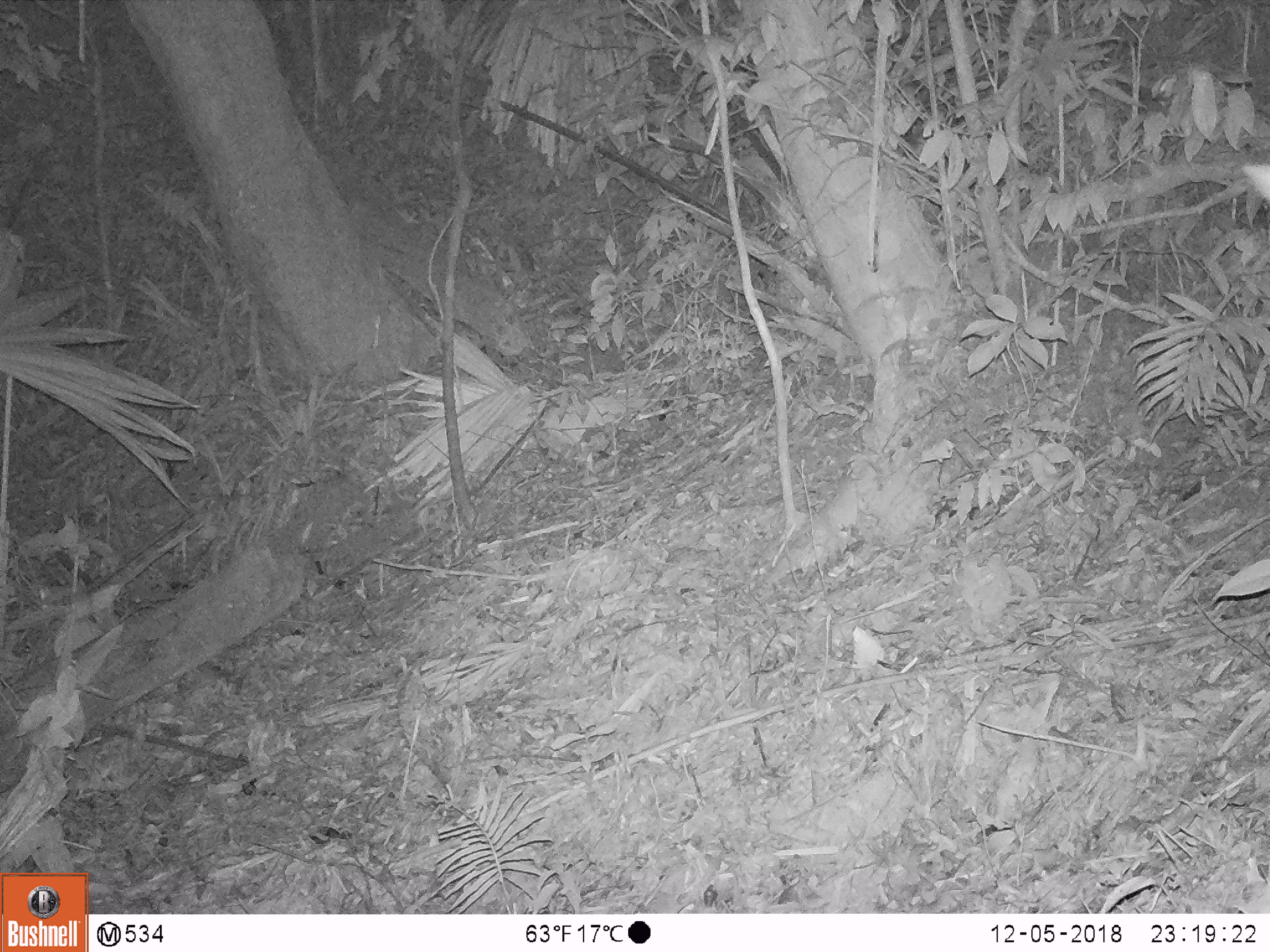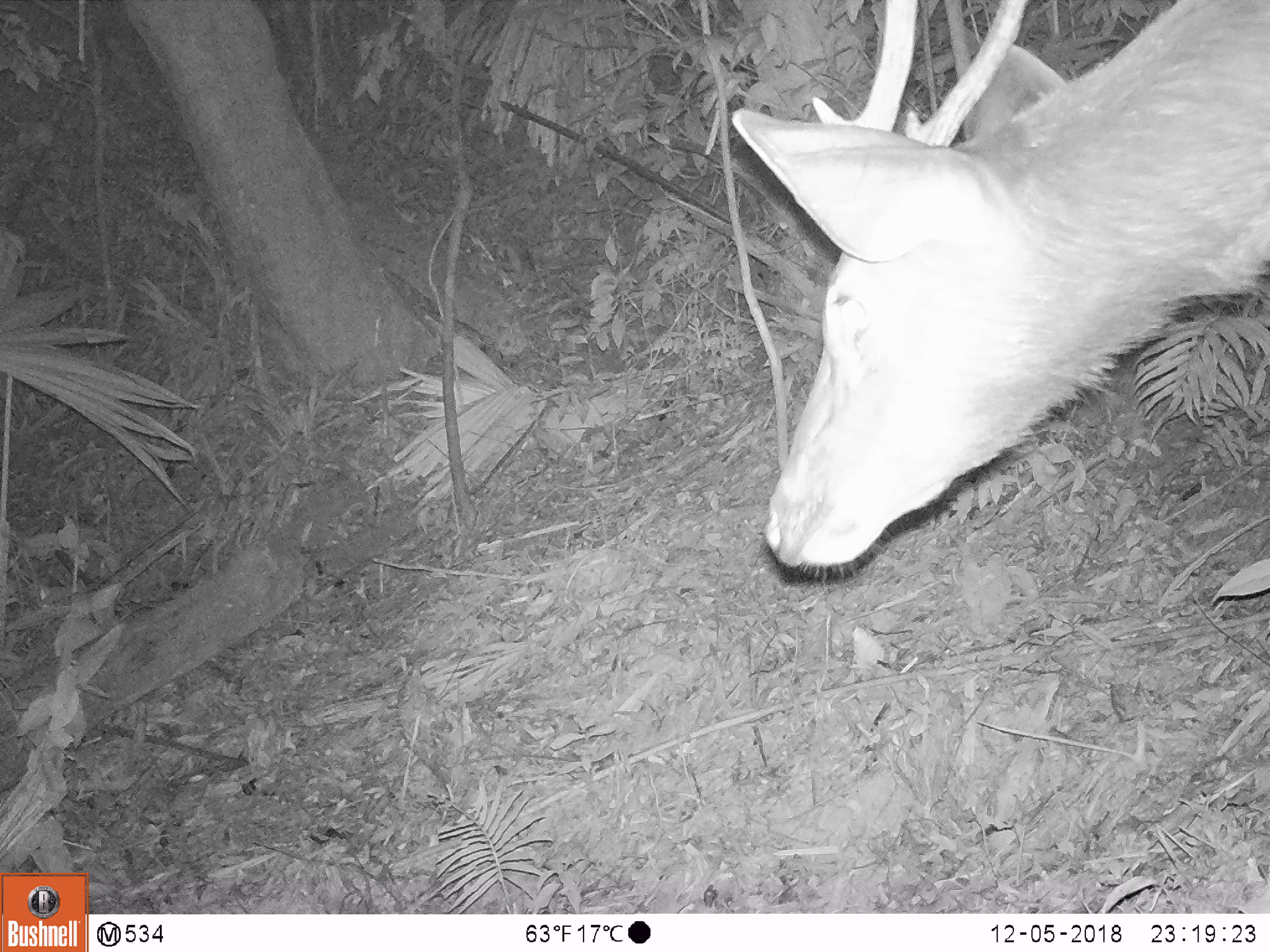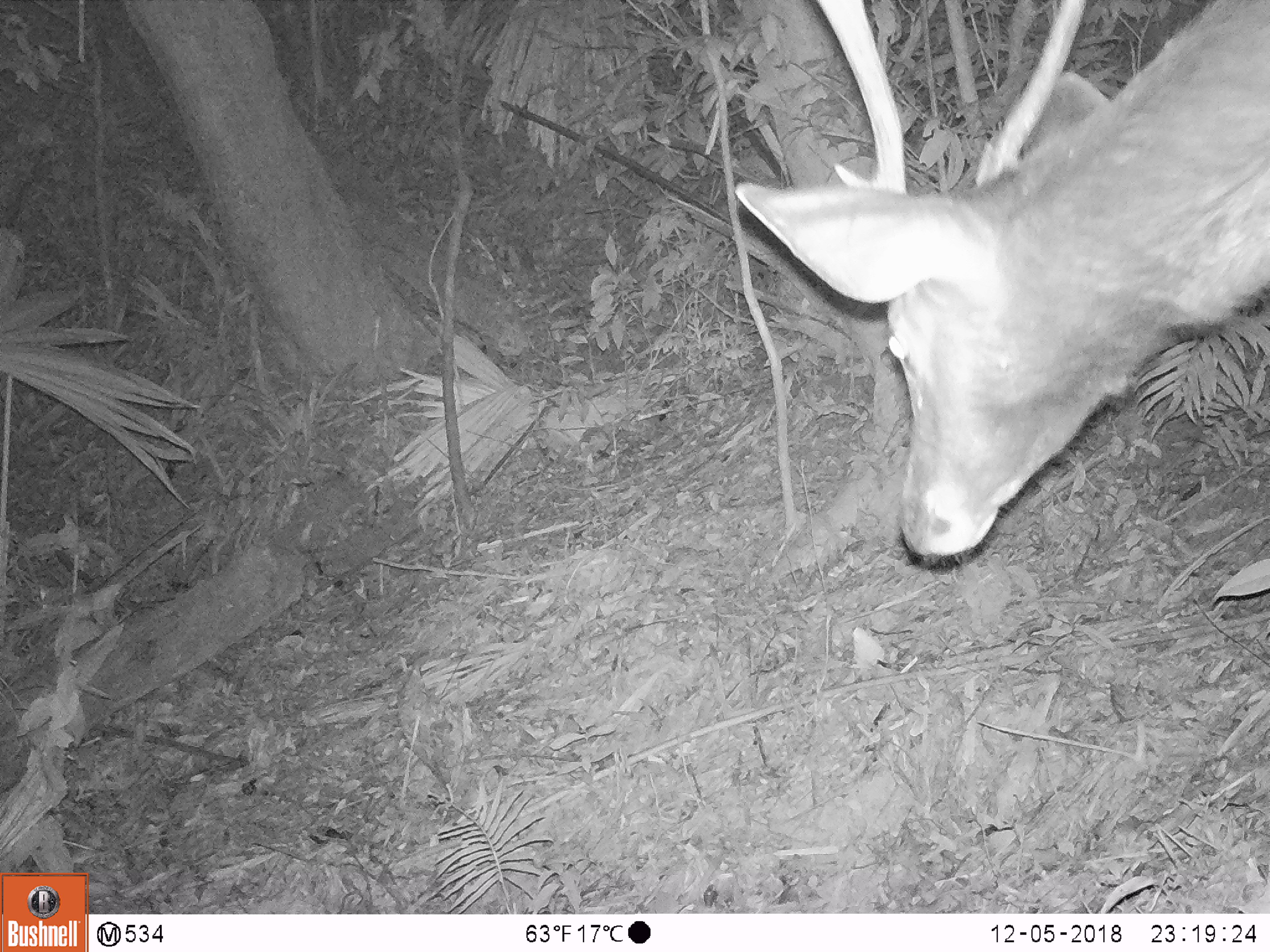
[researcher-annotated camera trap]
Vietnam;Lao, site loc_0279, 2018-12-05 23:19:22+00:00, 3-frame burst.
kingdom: Animalia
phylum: Chordata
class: Mammalia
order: Artiodactyla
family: Cervidae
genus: Rusa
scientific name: Rusa unicolor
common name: sambar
Sambar (Rusa unicolor). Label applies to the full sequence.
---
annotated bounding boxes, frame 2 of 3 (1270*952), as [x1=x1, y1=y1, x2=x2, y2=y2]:
sambar: [x1=731, y1=0, x2=1270, y2=579]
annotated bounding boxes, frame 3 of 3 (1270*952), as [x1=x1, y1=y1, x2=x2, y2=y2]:
sambar: [x1=731, y1=0, x2=1270, y2=563]